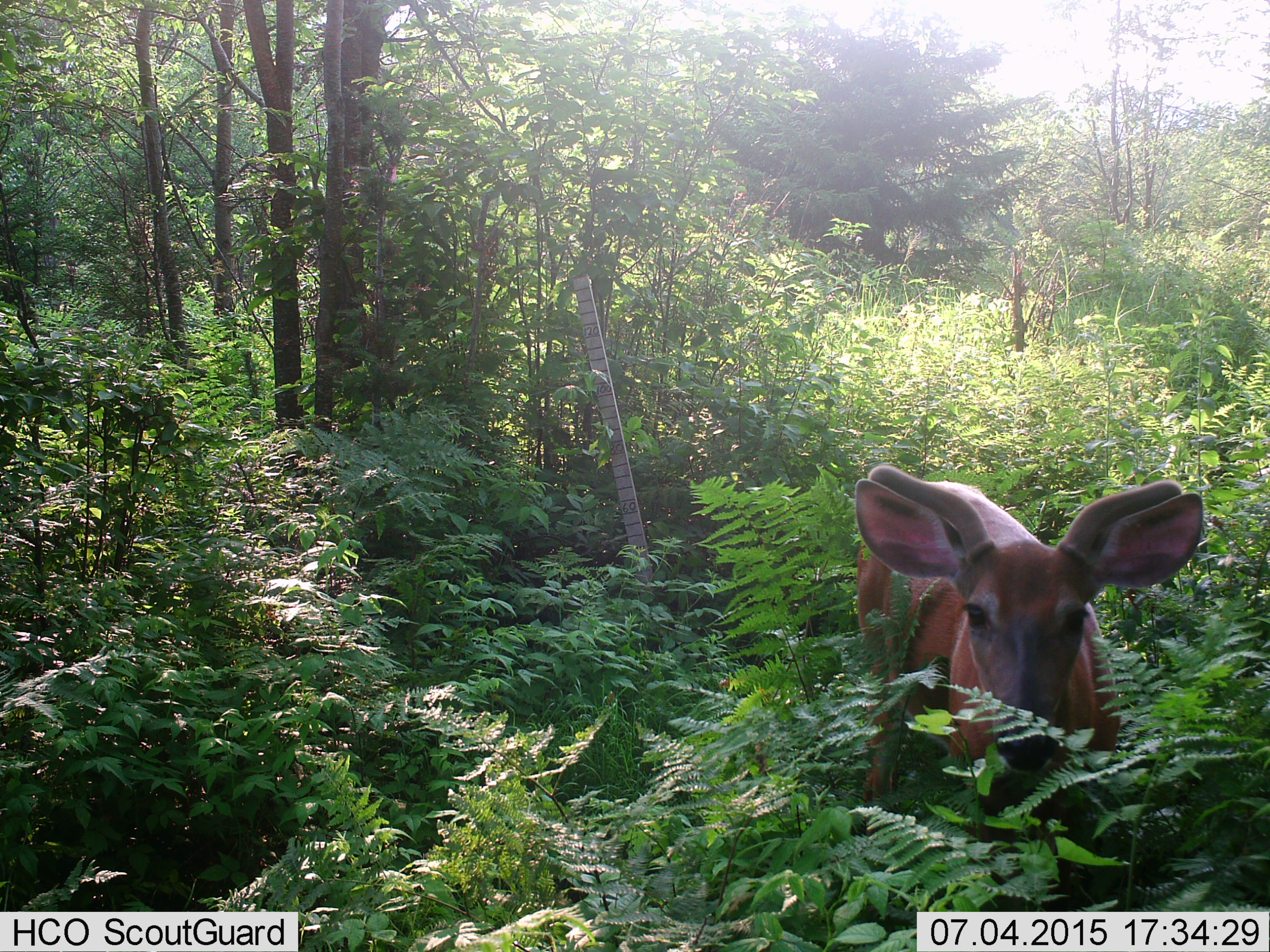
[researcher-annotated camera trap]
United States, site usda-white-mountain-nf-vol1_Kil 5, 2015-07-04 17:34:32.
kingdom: Animalia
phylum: Chordata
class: Mammalia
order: Artiodactyla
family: Cervidae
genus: Odocoileus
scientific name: Odocoileus virginianus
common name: white-tailed deer